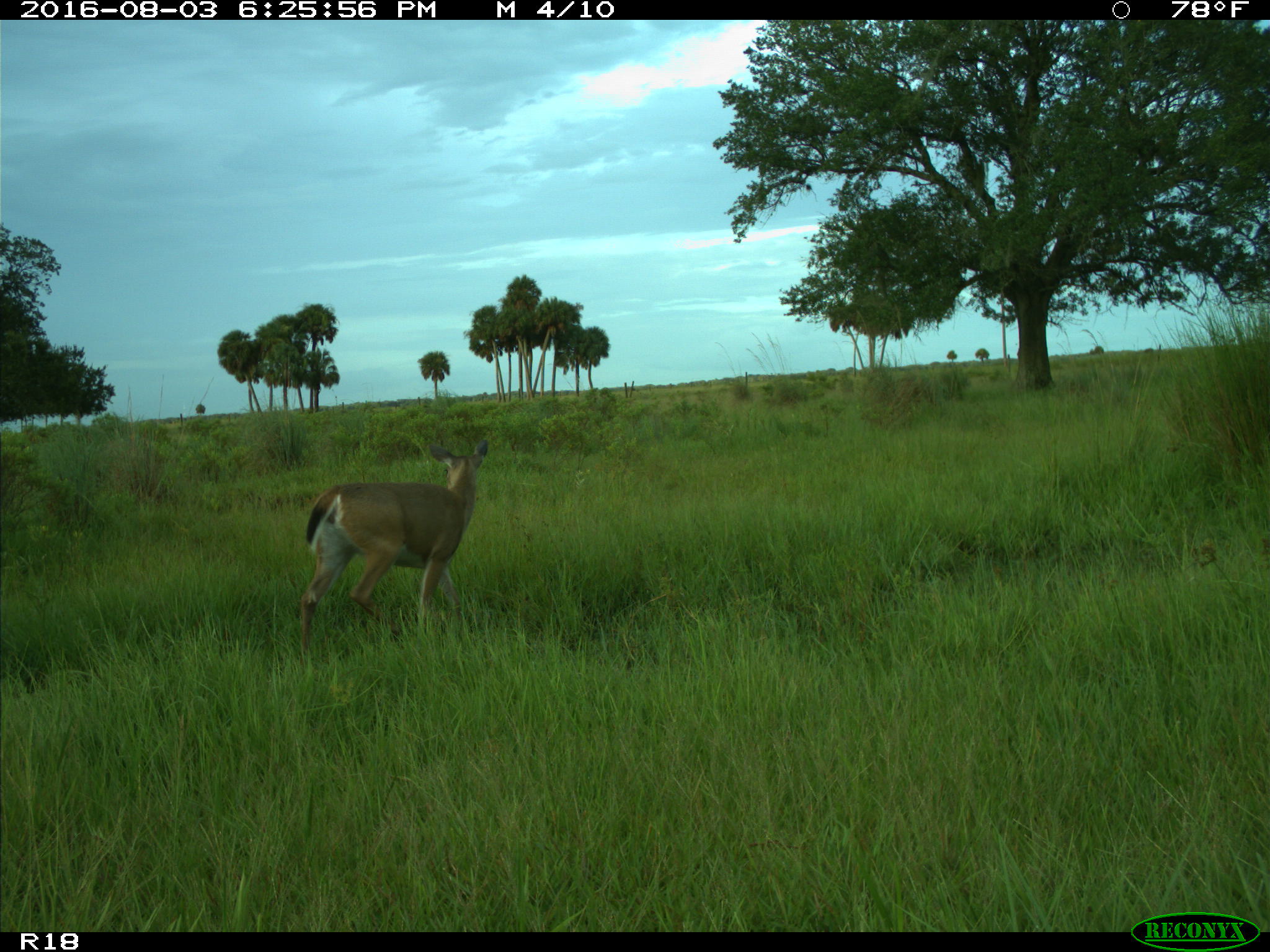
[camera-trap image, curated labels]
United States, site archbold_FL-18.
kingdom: Animalia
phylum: Chordata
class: Mammalia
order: Artiodactyla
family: Cervidae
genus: Odocoileus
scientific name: Odocoileus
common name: deer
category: unidentified deer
Unidentified deer (deer) (Odocoileus).